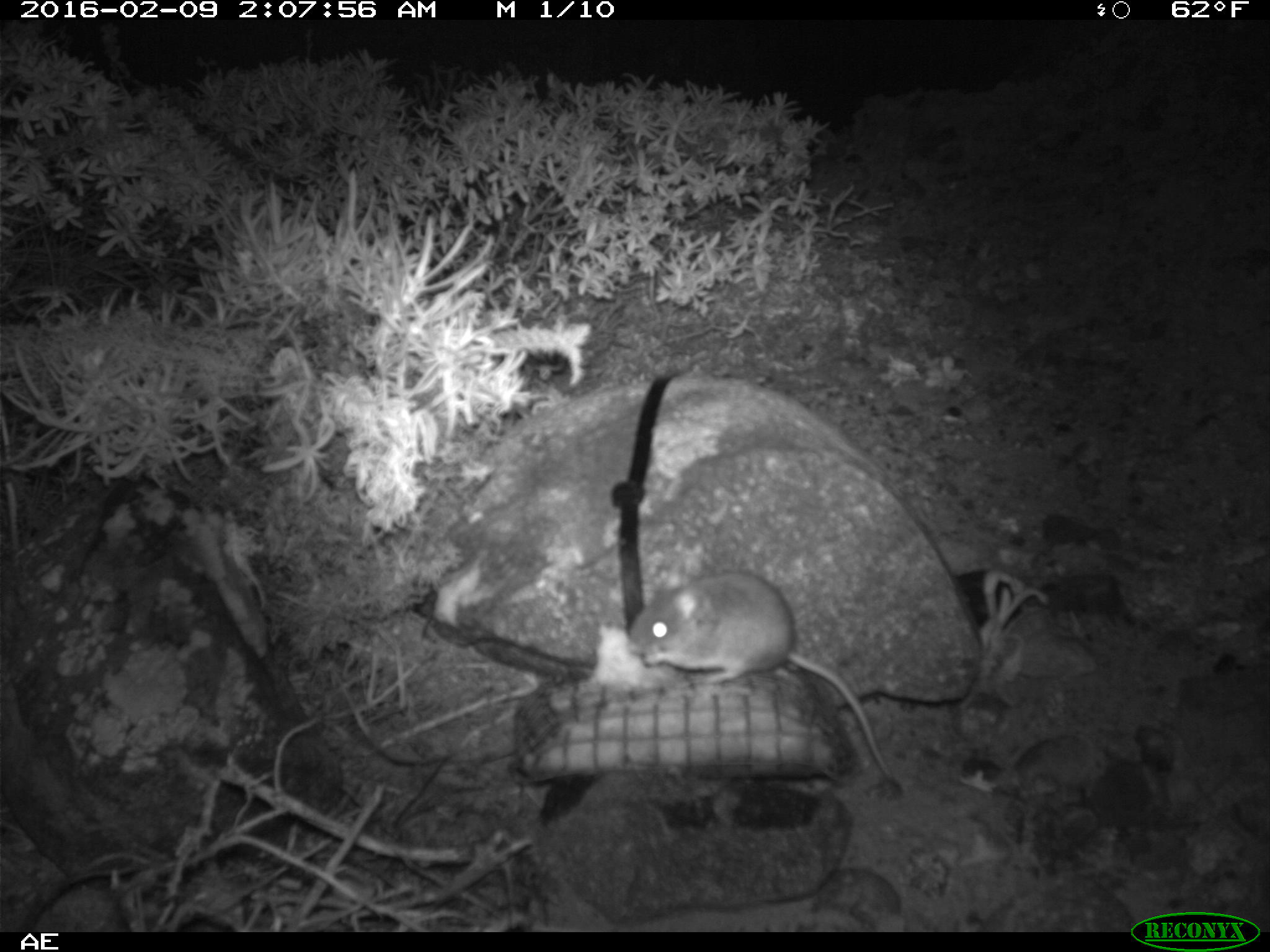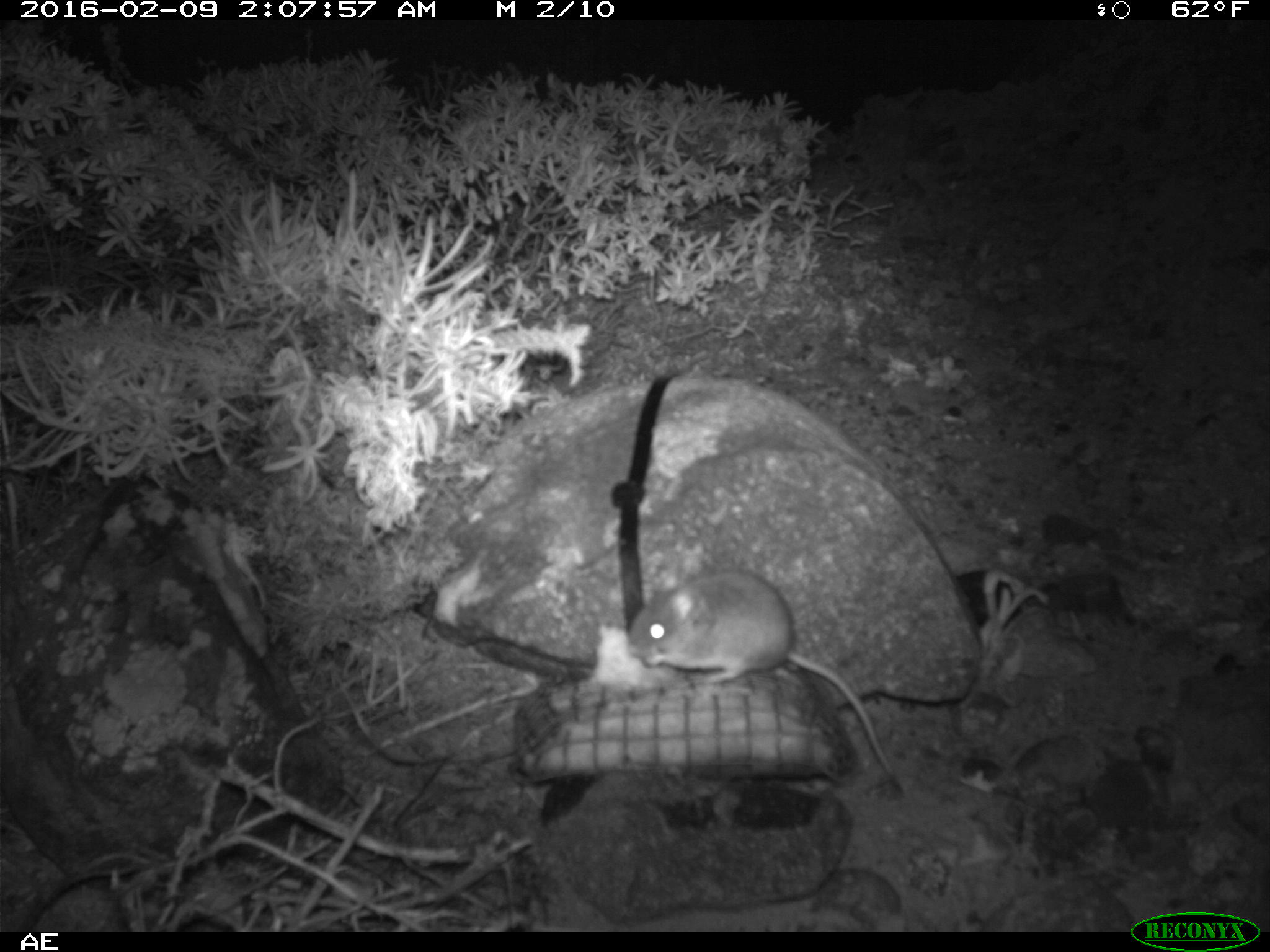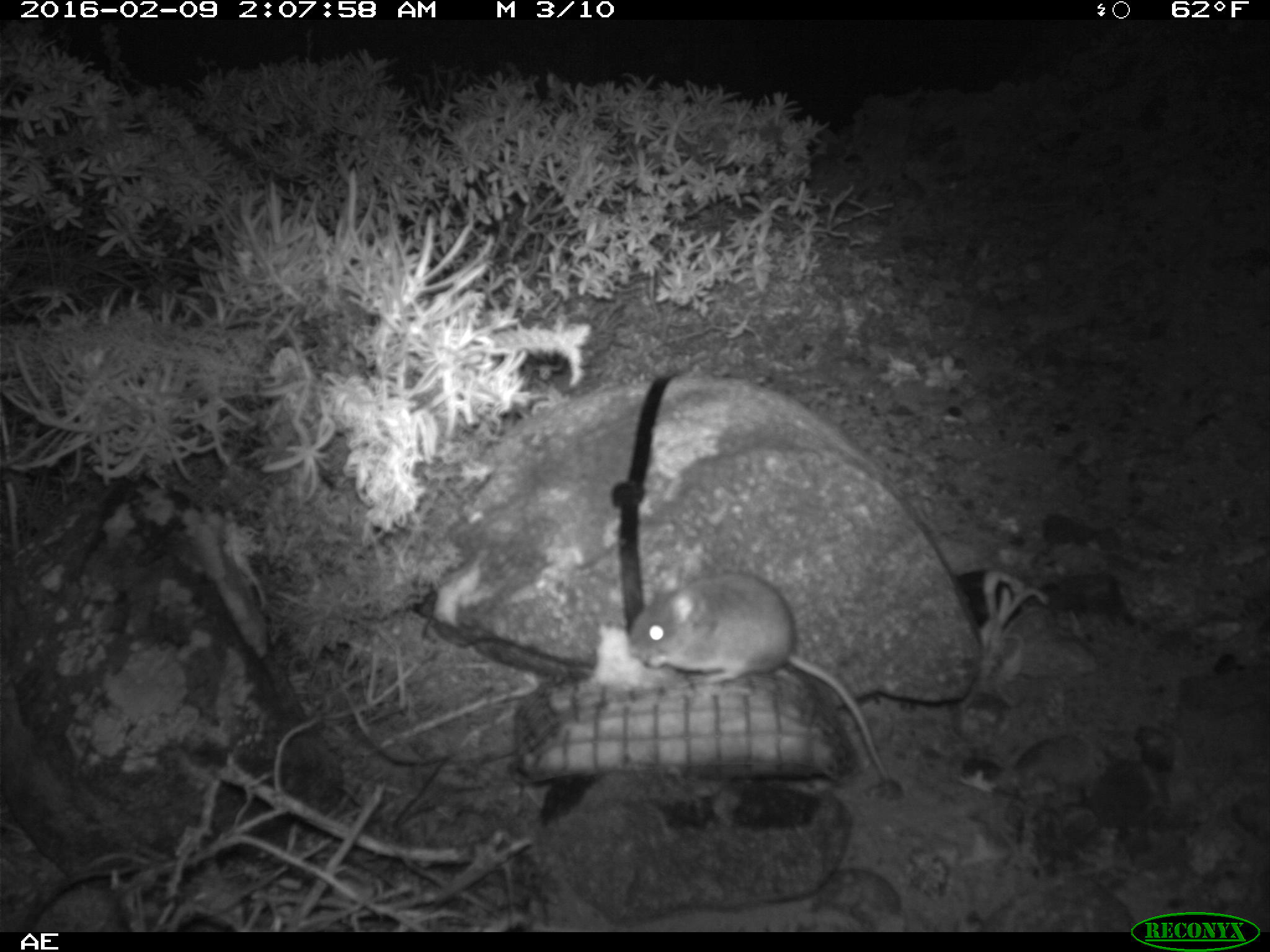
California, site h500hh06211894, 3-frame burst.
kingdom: Animalia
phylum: Chordata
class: Mammalia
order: Rodentia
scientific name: Rodentia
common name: rodent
Rodent (Rodentia).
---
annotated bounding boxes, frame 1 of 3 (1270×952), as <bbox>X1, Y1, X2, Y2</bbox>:
rodent: <bbox>628, 571, 893, 777</bbox>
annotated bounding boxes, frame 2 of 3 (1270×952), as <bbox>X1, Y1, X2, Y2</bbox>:
rodent: <bbox>628, 564, 897, 783</bbox>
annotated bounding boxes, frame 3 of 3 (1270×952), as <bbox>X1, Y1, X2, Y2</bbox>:
rodent: <bbox>628, 571, 895, 778</bbox>